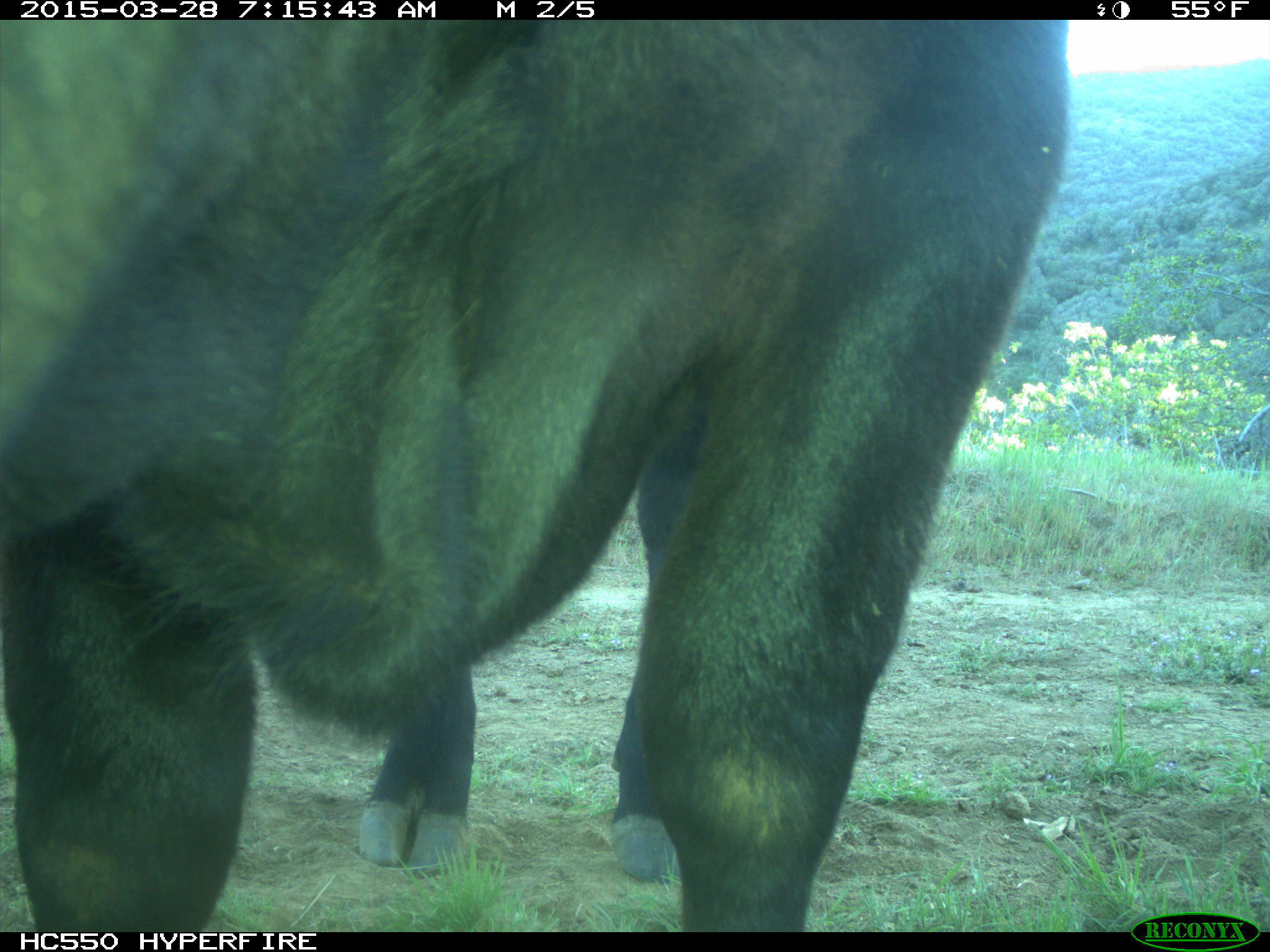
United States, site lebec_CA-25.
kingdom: Animalia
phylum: Chordata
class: Mammalia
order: Artiodactyla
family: Bovidae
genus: Bos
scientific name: Bos taurus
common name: domestic cow